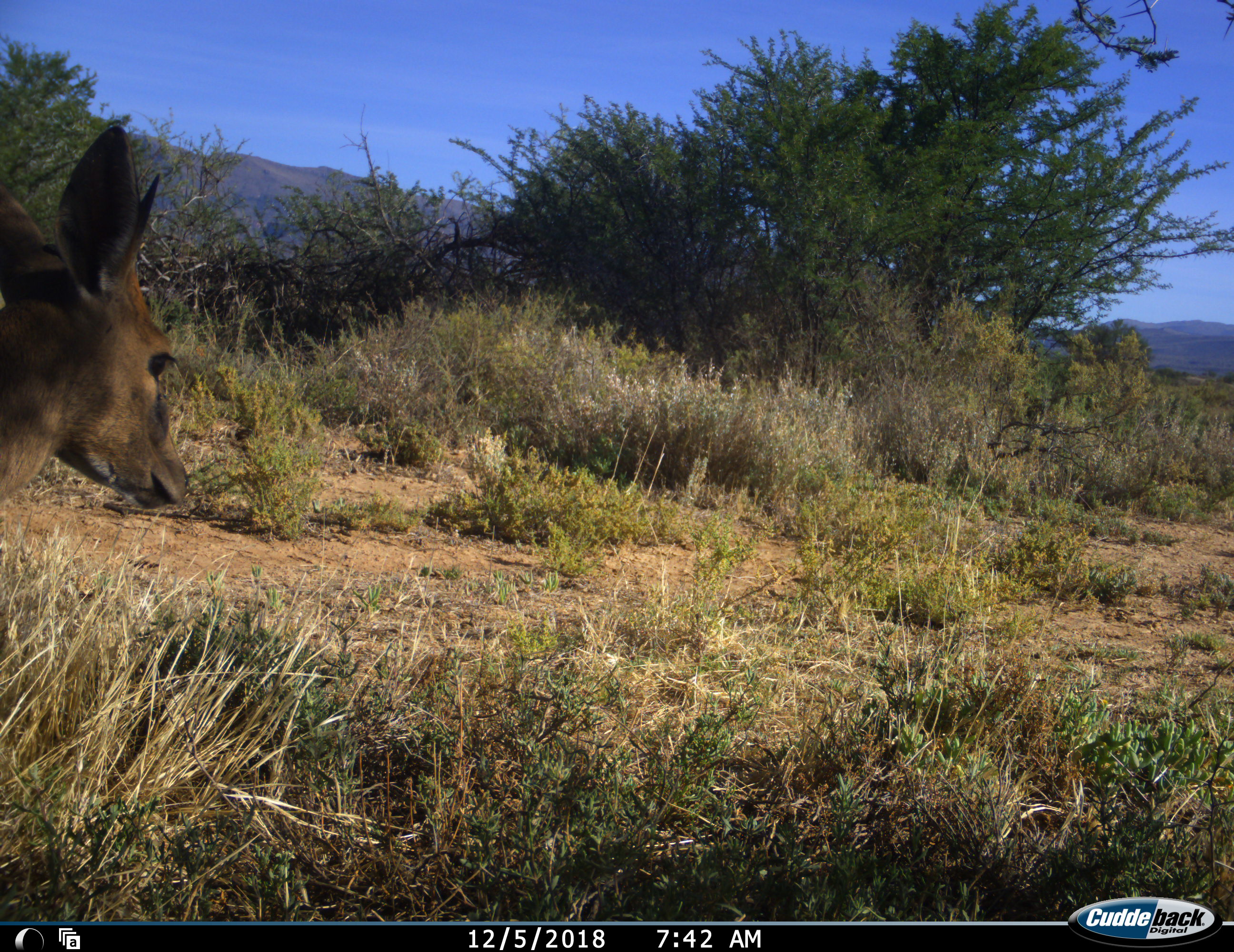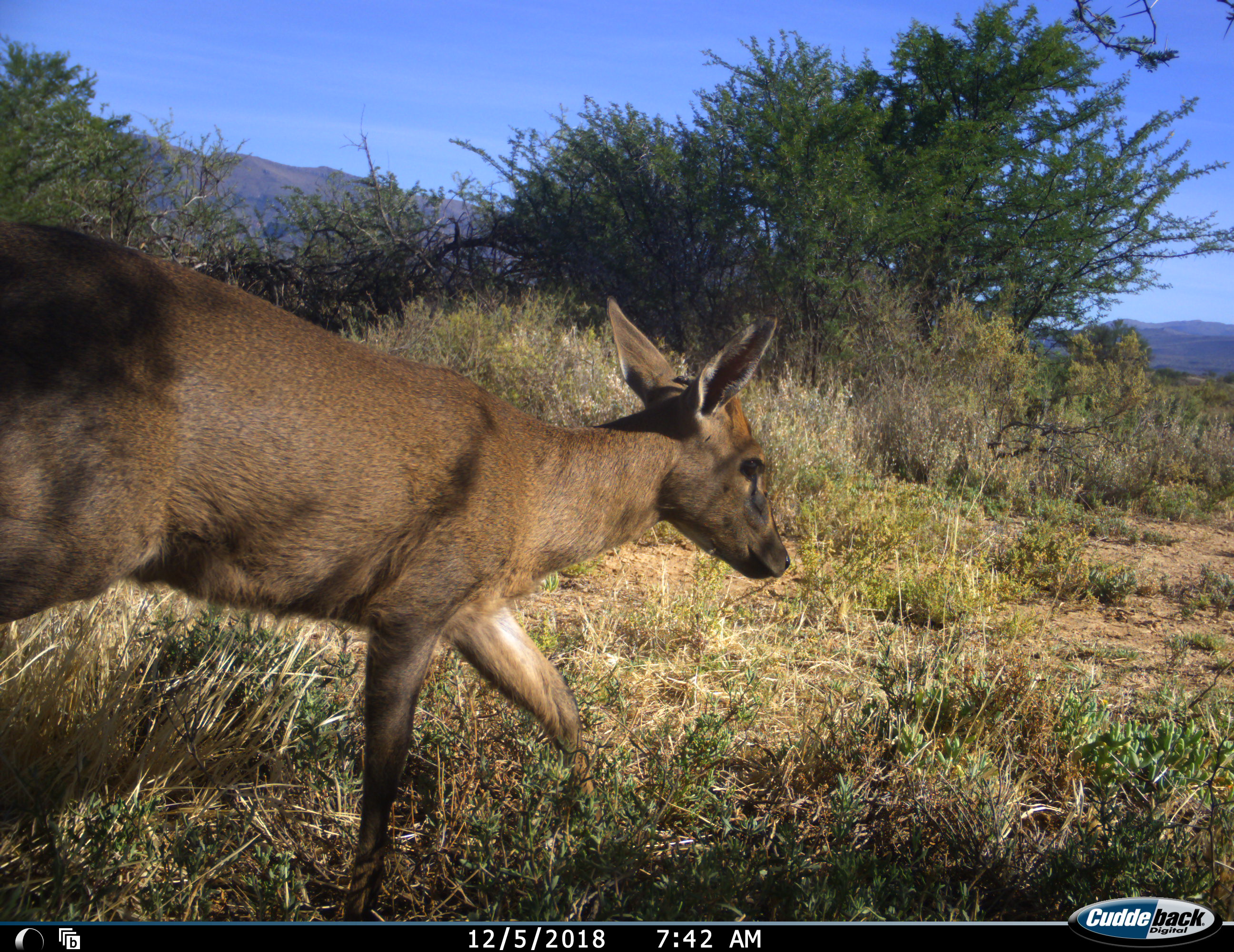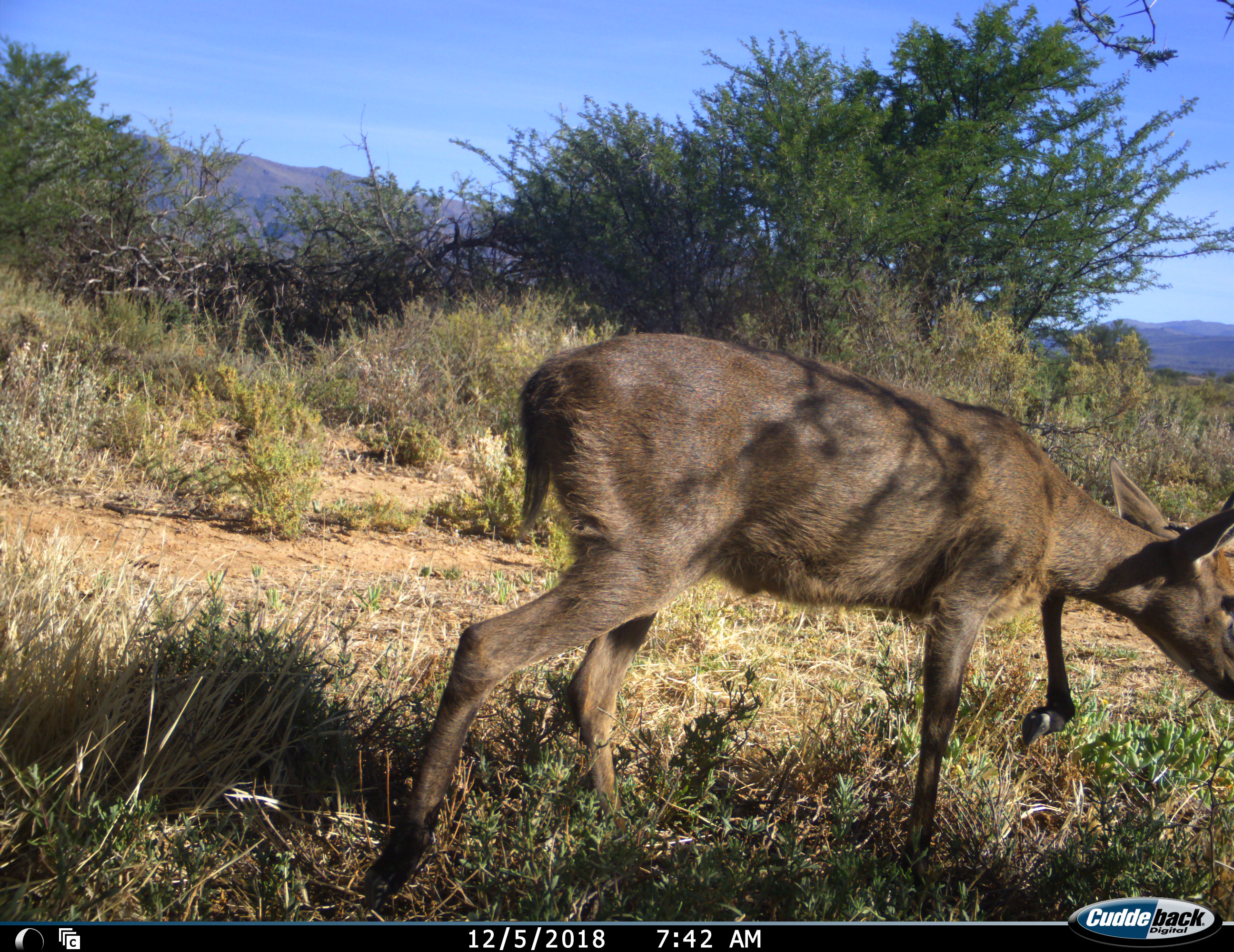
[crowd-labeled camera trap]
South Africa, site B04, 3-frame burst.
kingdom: Animalia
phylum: Chordata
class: Mammalia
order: Artiodactyla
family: Bovidae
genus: Sylvicapra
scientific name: Sylvicapra grimmia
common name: common grey duiker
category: duikercommongrey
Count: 1.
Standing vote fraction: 20%.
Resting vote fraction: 0%.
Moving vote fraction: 80%.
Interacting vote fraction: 0%.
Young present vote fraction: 0%.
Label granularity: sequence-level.